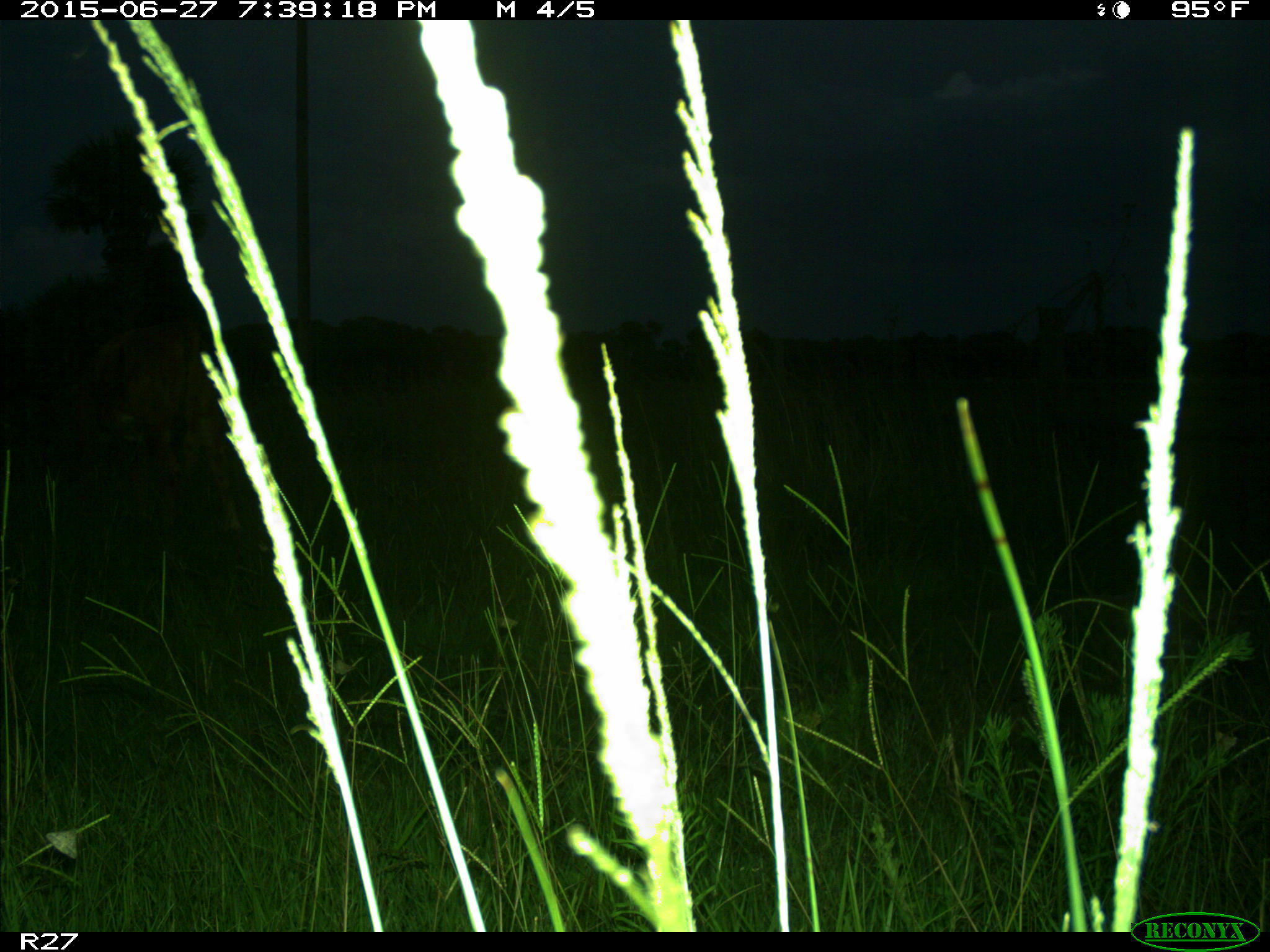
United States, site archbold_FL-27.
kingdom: Animalia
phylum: Chordata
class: Mammalia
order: Artiodactyla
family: Bovidae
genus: Bos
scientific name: Bos taurus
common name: domestic cow